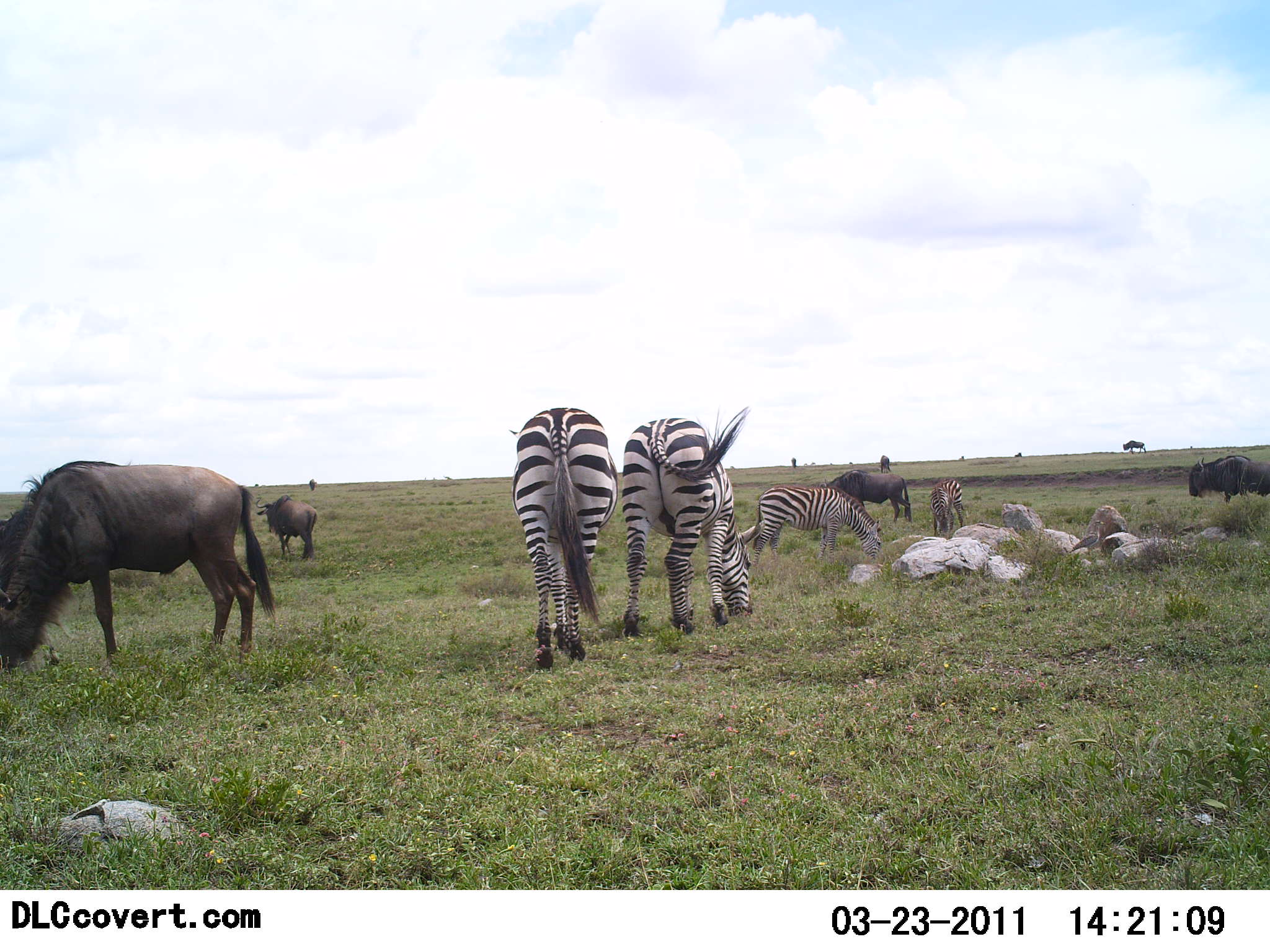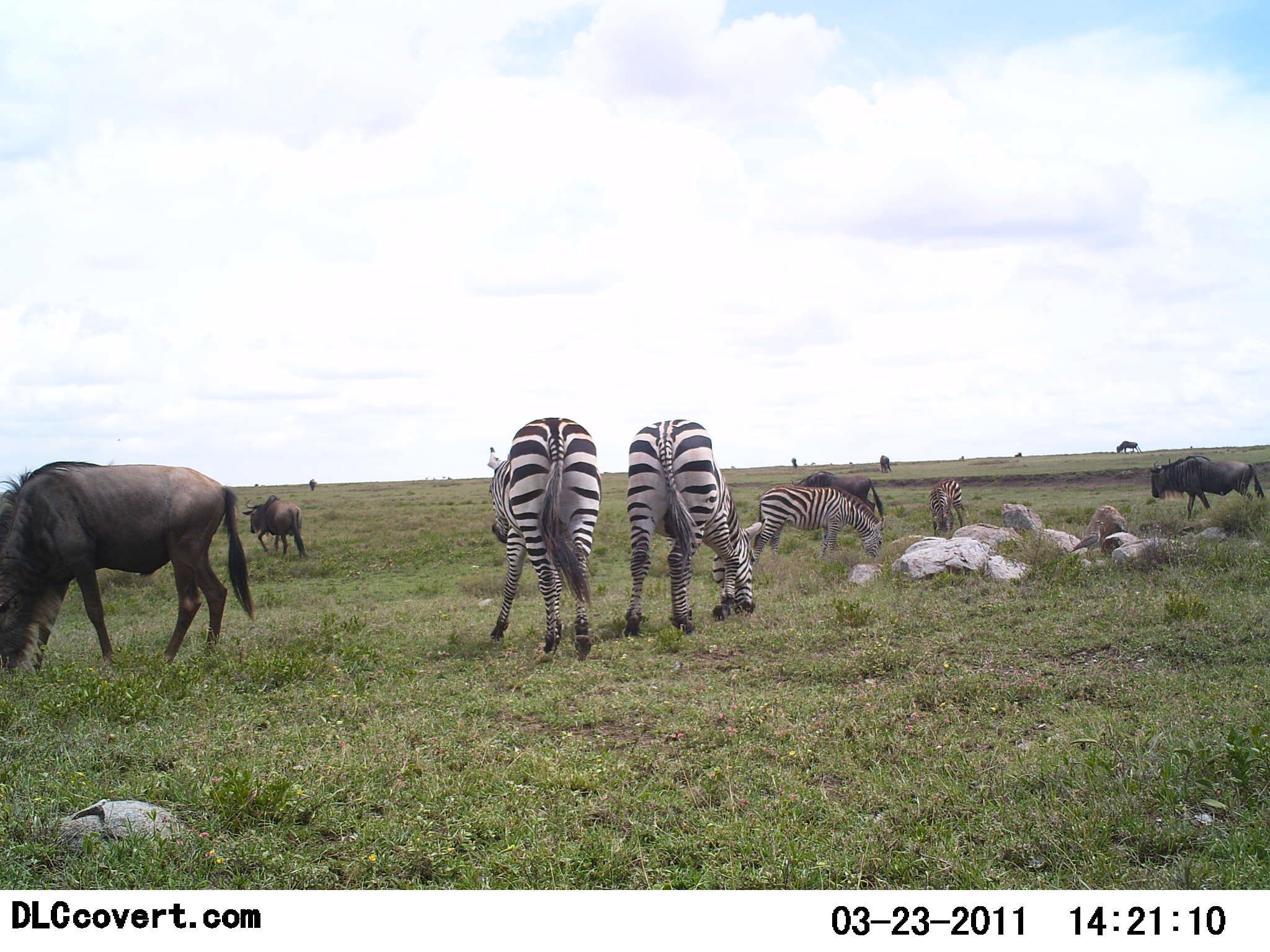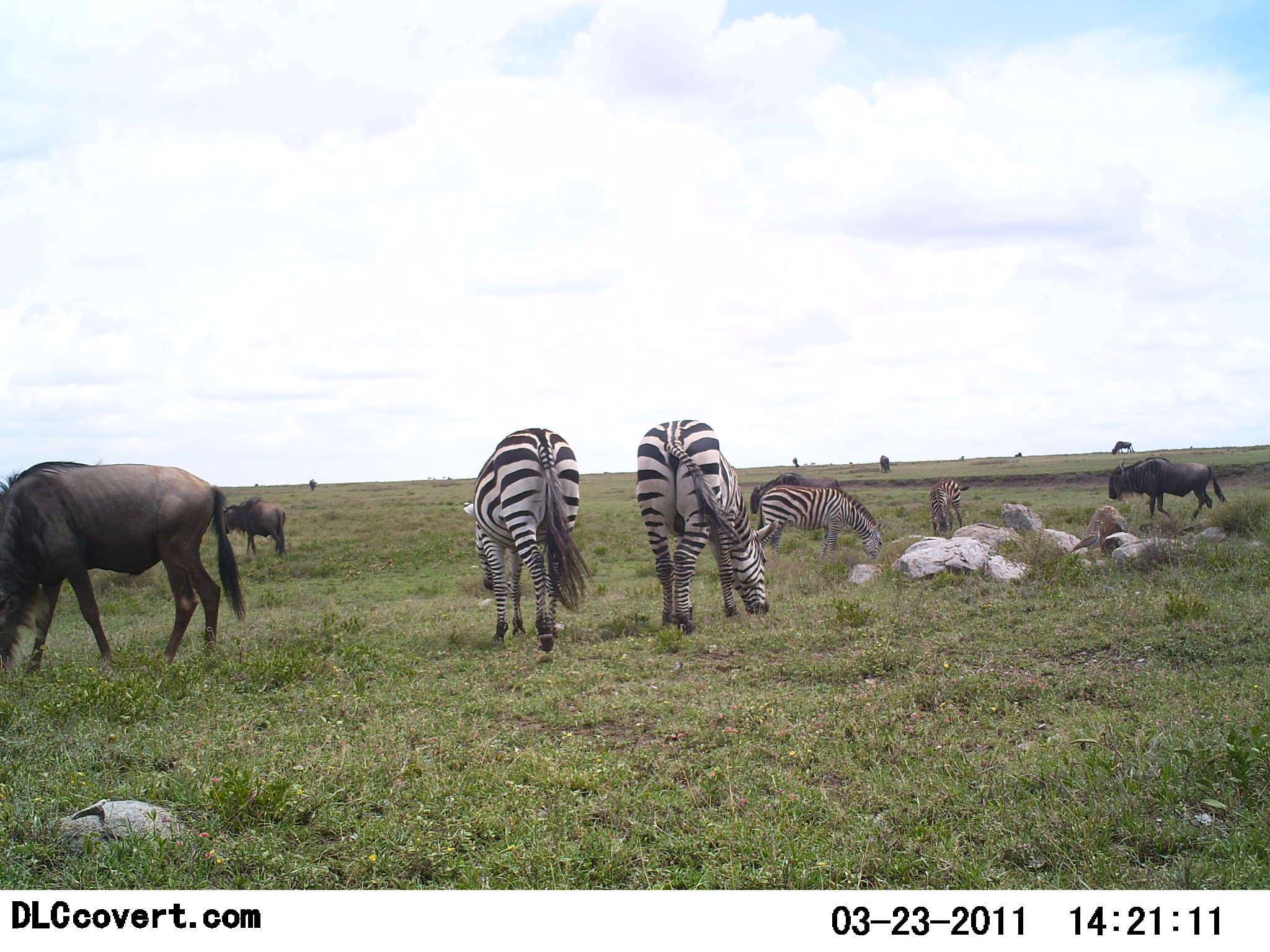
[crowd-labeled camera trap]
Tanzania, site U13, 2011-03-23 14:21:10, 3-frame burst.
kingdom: Animalia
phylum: Chordata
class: Mammalia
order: Artiodactyla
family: Bovidae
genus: Connochaetes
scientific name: Connochaetes taurinus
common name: blue wildebeest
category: wildebeest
Wildebeest (blue wildebeest) (Connochaetes taurinus), count 6. Behavior (volunteer vote fractions): standing 17%, resting 0%, moving 67%, interacting 0%. Young present (vote fraction): 0%. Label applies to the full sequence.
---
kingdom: Animalia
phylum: Chordata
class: Mammalia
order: Perissodactyla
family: Equidae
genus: Equus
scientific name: Equus quagga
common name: plains zebra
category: zebra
Zebra (plains zebra) (Equus quagga), count 4. Behavior (volunteer vote fractions): standing 7%, resting 0%, moving 0%, interacting 0%. Young present (vote fraction): 14%. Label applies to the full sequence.